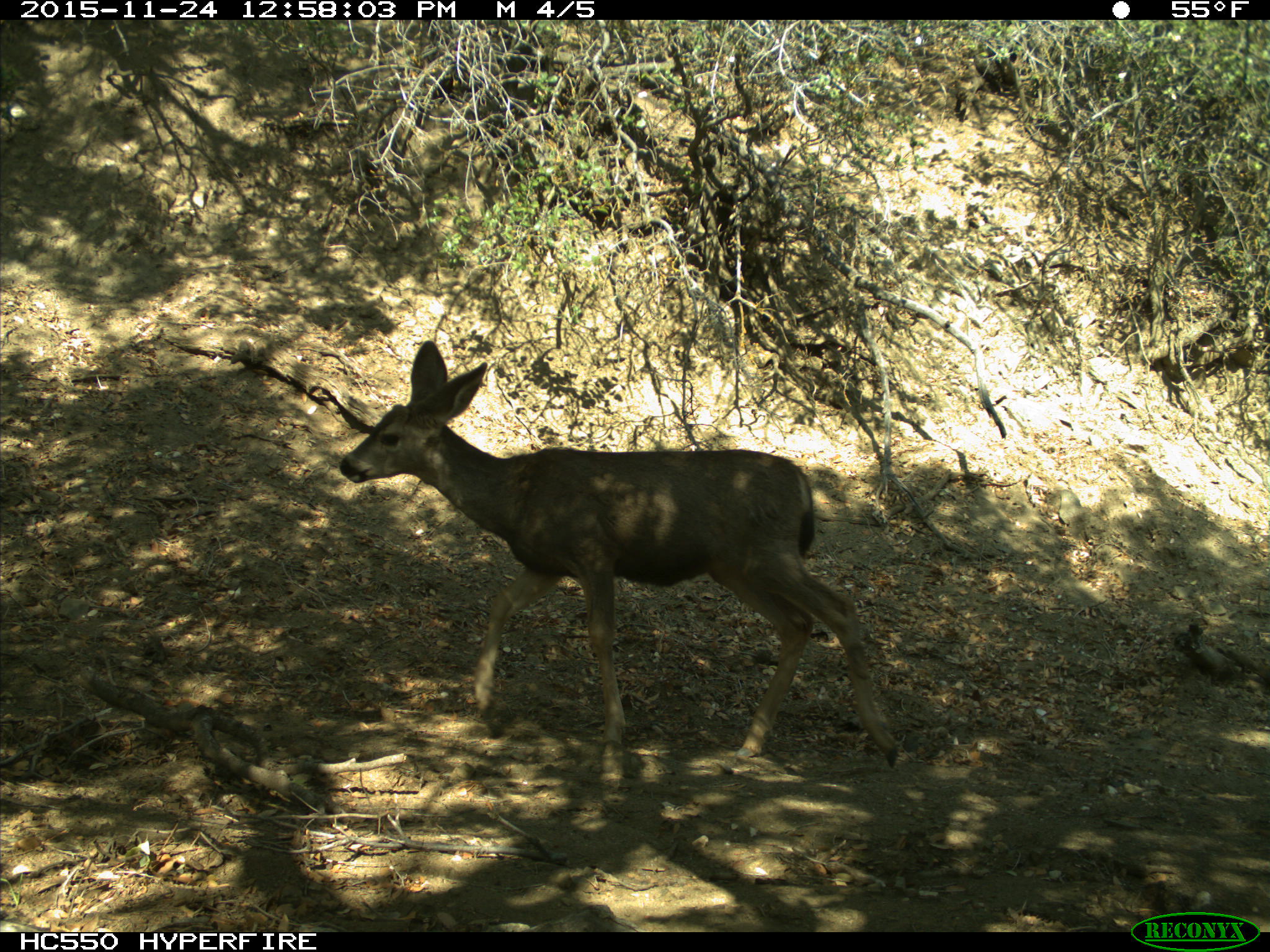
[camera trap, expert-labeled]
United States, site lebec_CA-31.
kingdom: Animalia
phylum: Chordata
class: Mammalia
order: Artiodactyla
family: Cervidae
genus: Odocoileus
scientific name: Odocoileus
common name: deer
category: unidentified deer